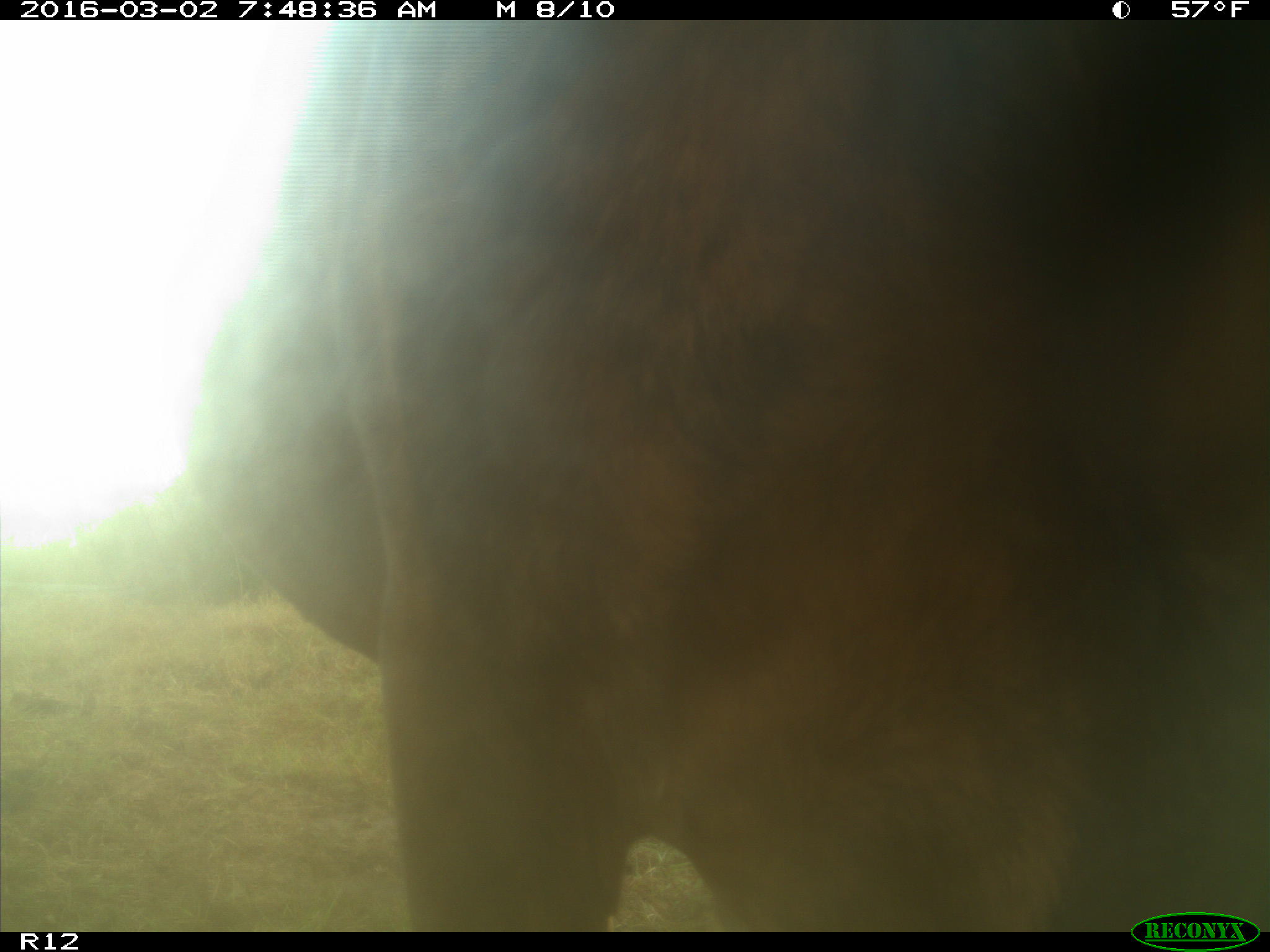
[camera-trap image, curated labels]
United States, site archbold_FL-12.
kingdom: Animalia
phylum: Chordata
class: Mammalia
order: Artiodactyla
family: Bovidae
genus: Bos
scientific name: Bos taurus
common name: domestic cow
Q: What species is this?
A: Bos taurus (domestic cow).